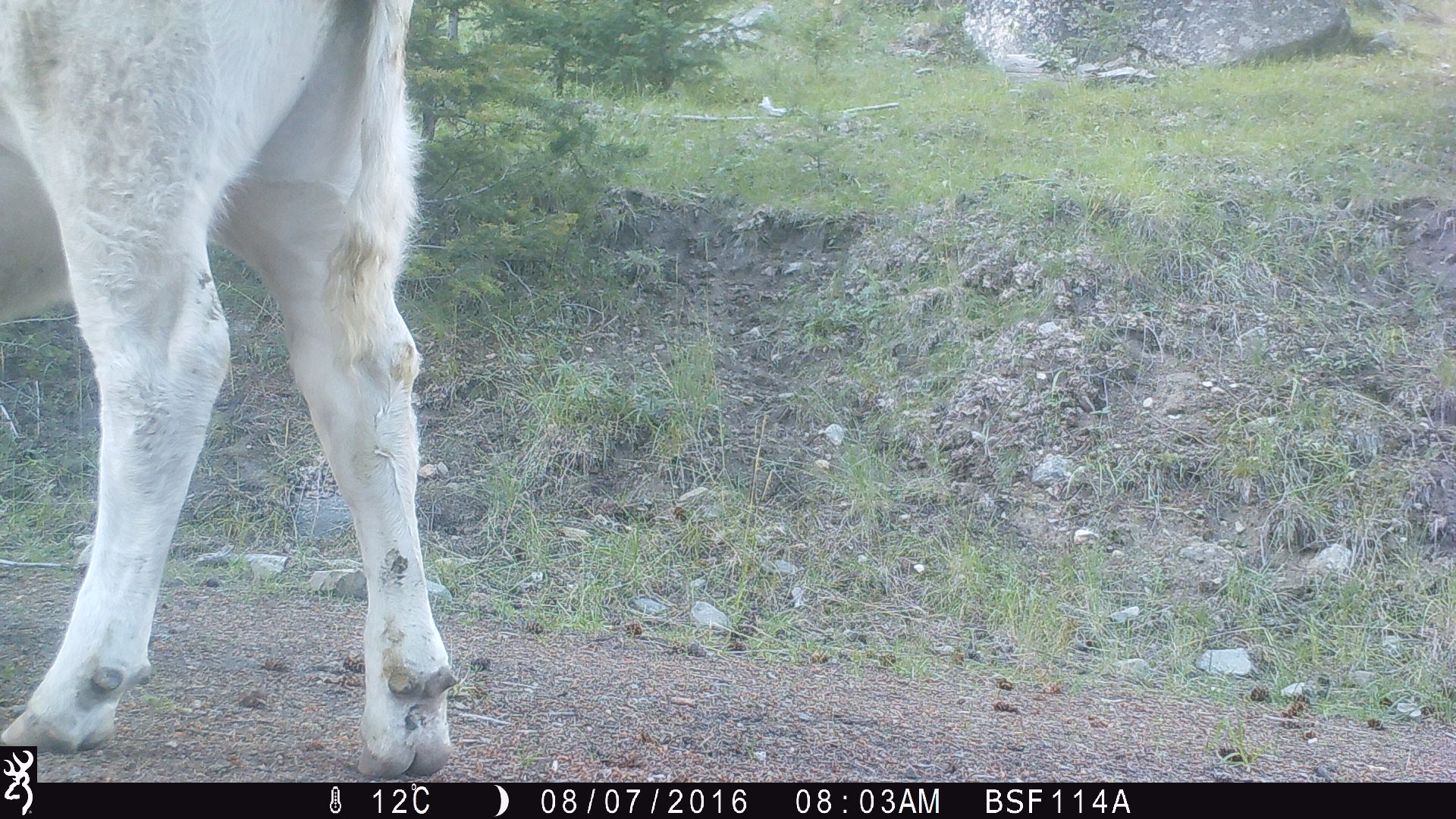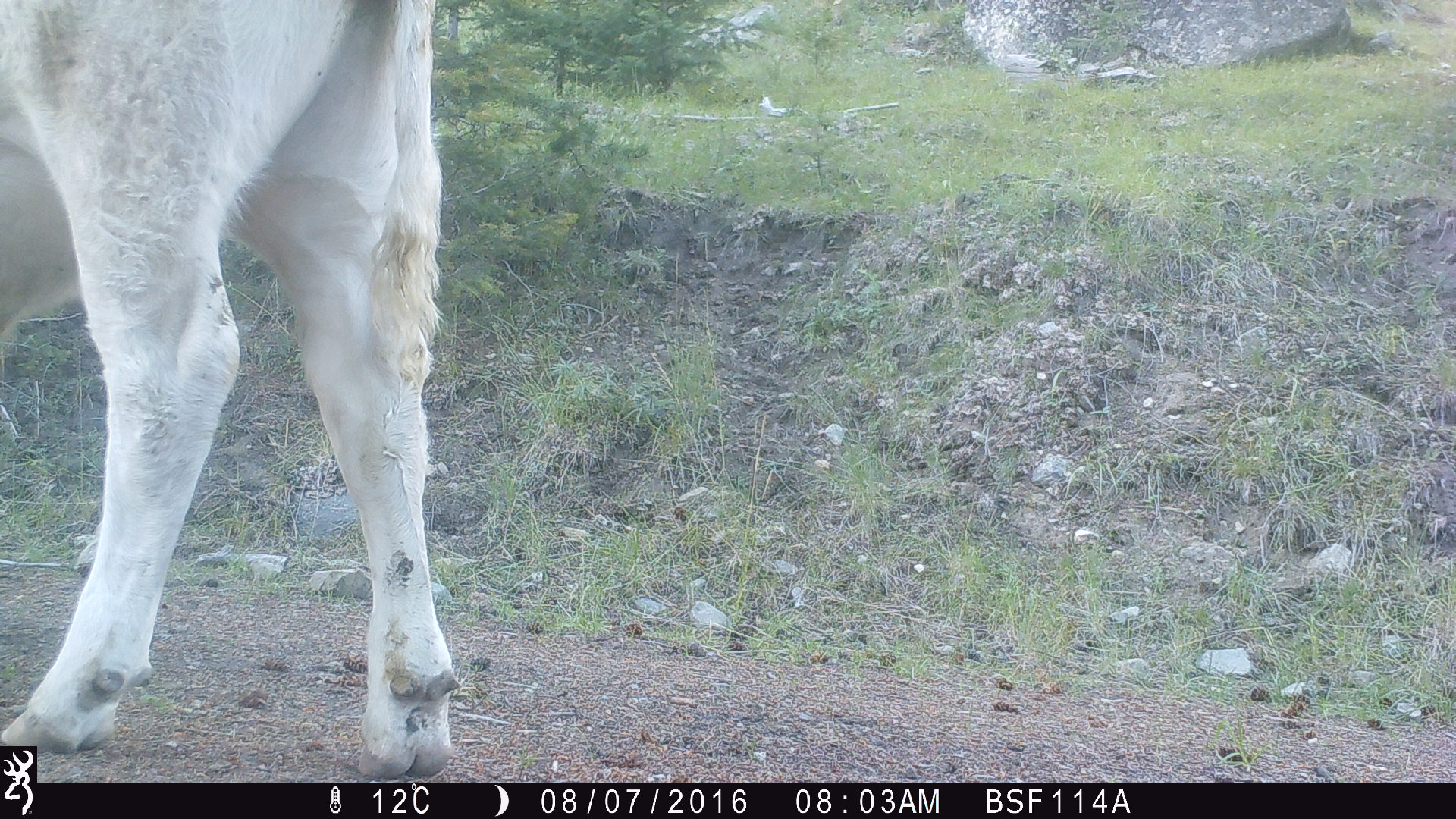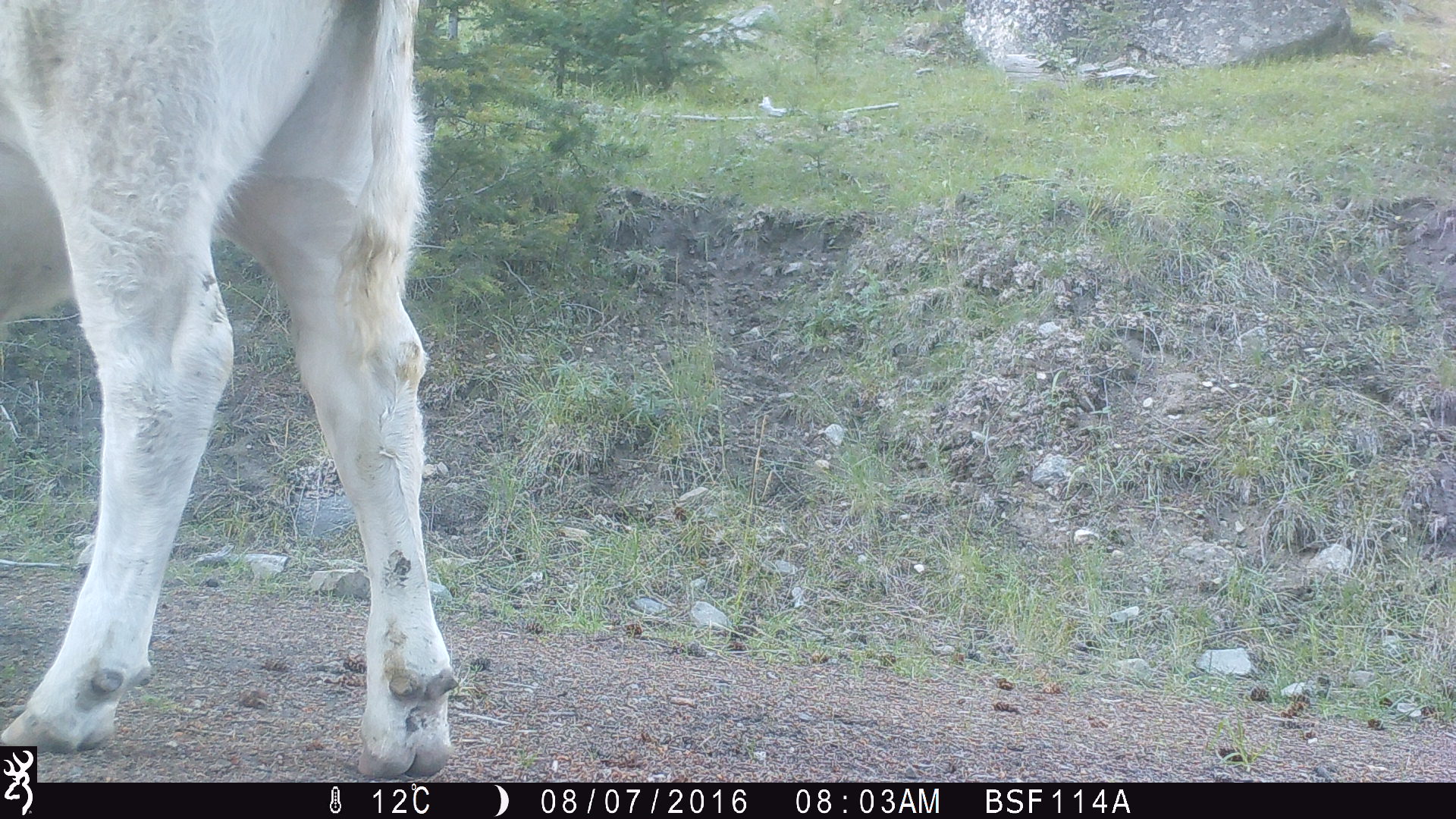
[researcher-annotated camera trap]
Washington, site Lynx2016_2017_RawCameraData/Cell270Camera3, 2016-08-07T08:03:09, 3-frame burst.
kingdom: Animalia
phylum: Chordata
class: Mammalia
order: Artiodactyla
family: Bovidae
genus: Bos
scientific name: Bos taurus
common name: domestic cattle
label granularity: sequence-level